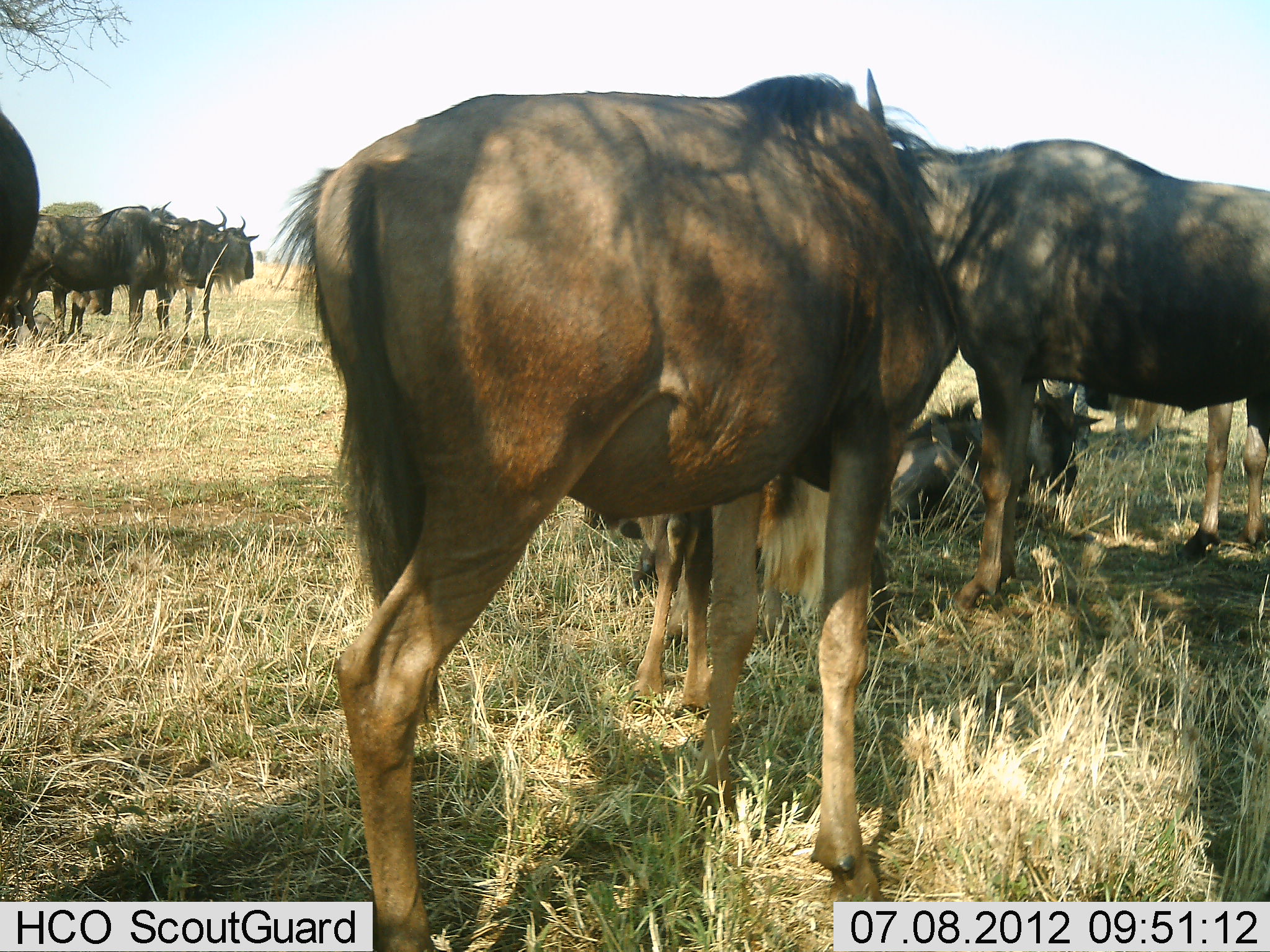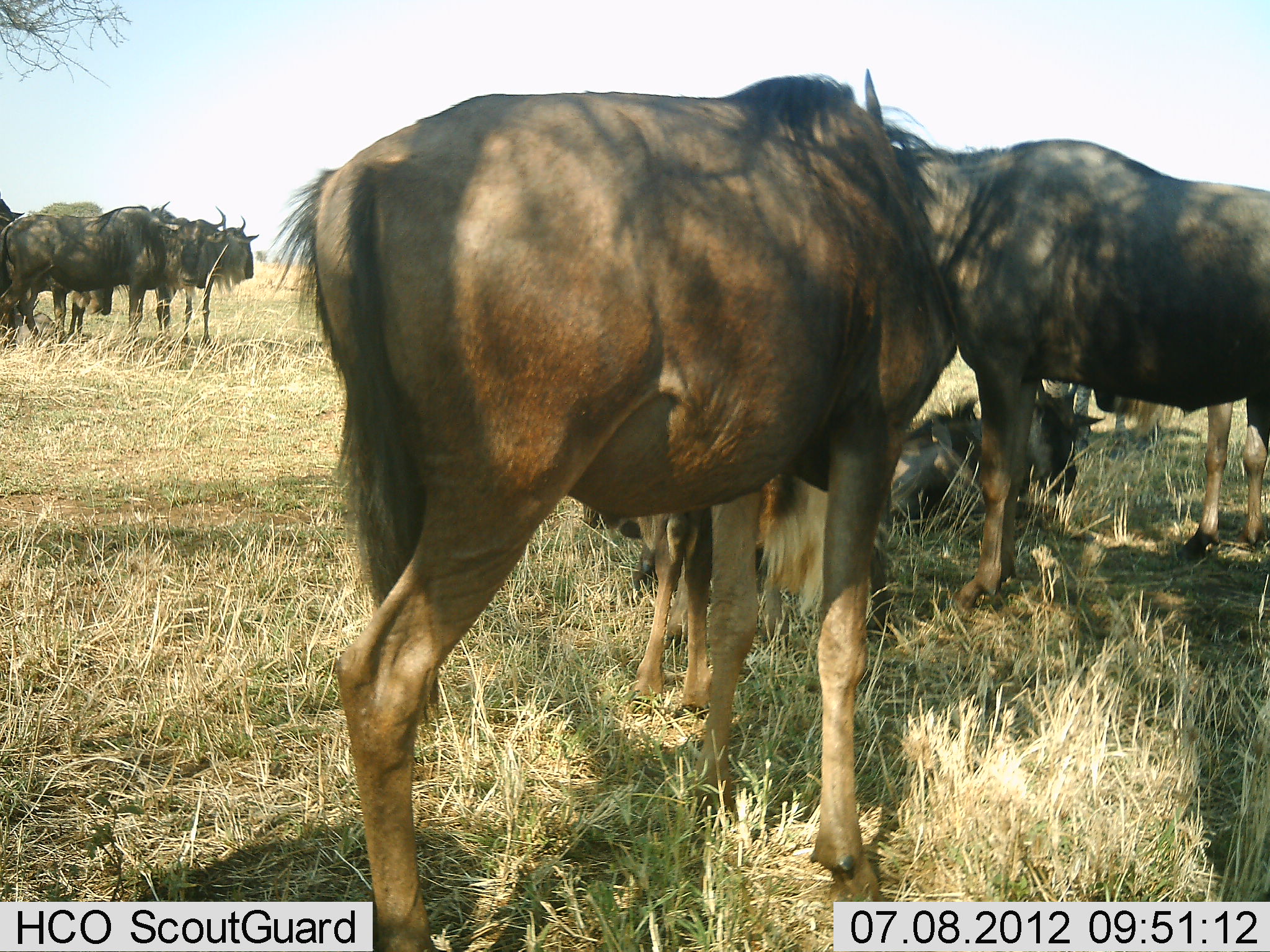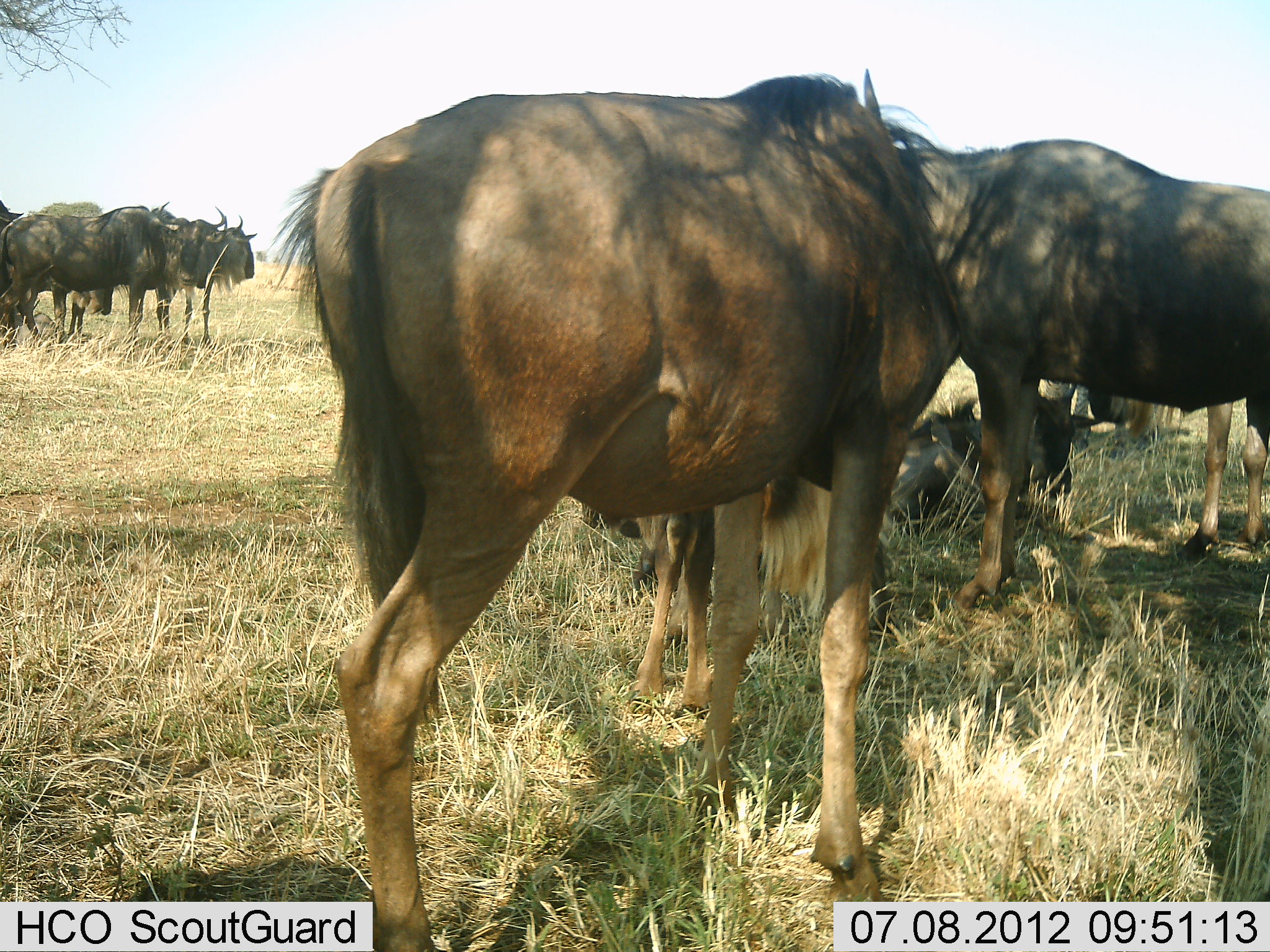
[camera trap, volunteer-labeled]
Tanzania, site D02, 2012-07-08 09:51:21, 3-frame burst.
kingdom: Animalia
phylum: Chordata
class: Mammalia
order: Artiodactyla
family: Bovidae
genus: Connochaetes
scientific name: Connochaetes taurinus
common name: blue wildebeest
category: wildebeest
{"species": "wildebeest (blue wildebeest) (Connochaetes taurinus)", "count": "9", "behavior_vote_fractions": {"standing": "90%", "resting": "100%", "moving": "0%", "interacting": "10%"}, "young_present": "10%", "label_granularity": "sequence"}